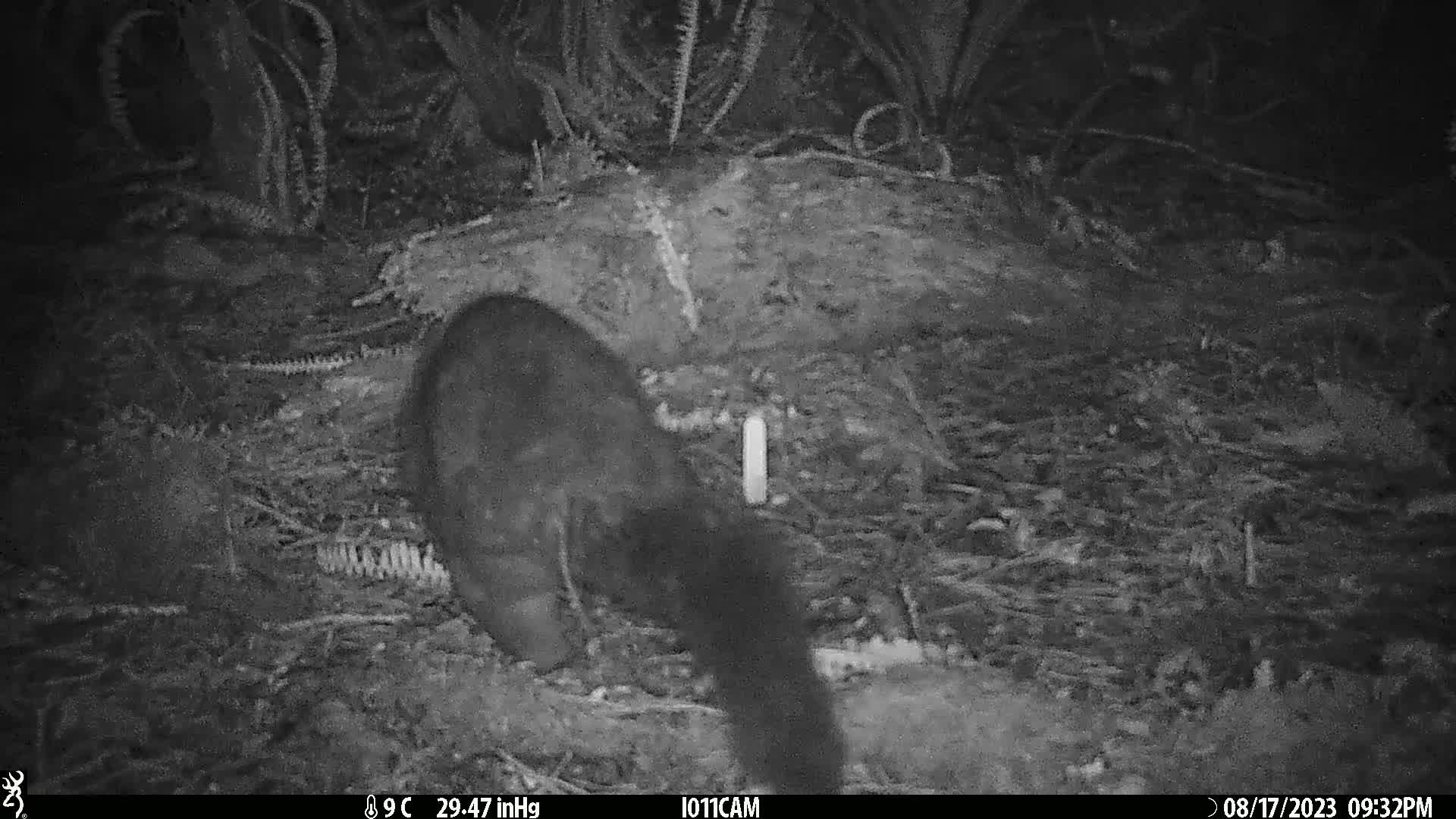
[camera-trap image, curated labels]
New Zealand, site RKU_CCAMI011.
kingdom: Animalia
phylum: Chordata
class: Mammalia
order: Diprotodontia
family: Phalangeridae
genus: Trichosurus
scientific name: Trichosurus vulpecula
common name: common brushtail possum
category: possum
Possum (common brushtail possum) (Trichosurus vulpecula).